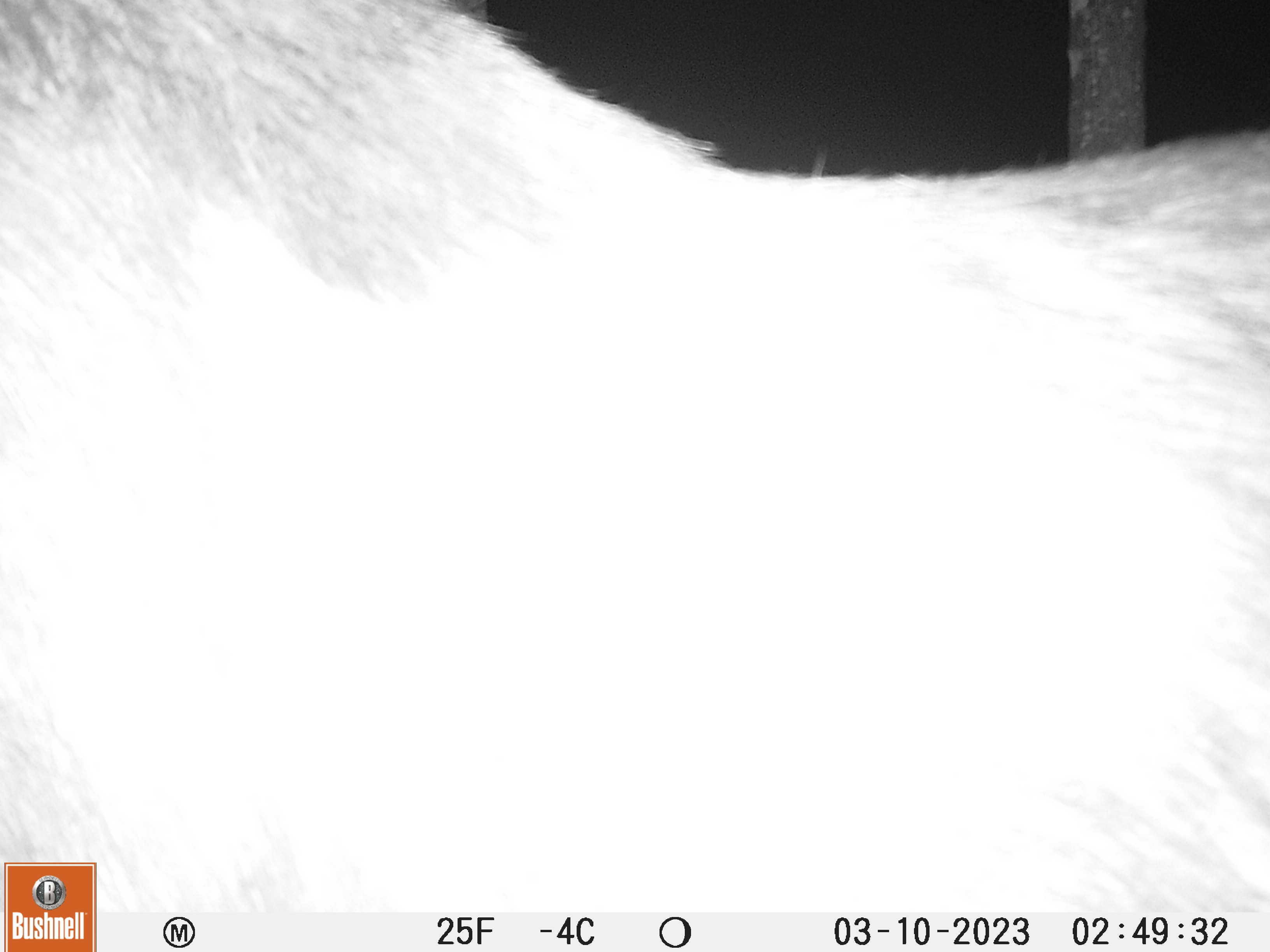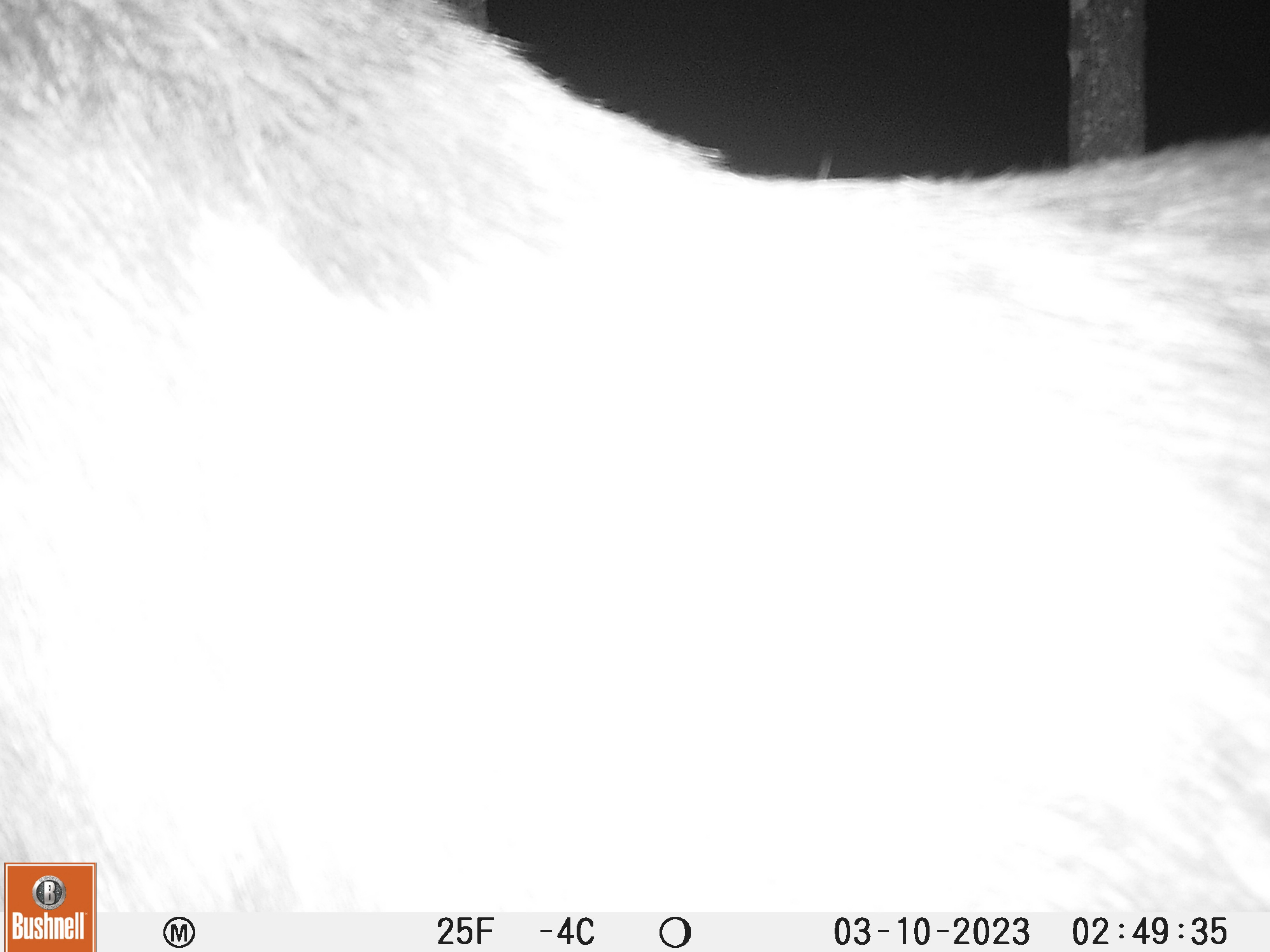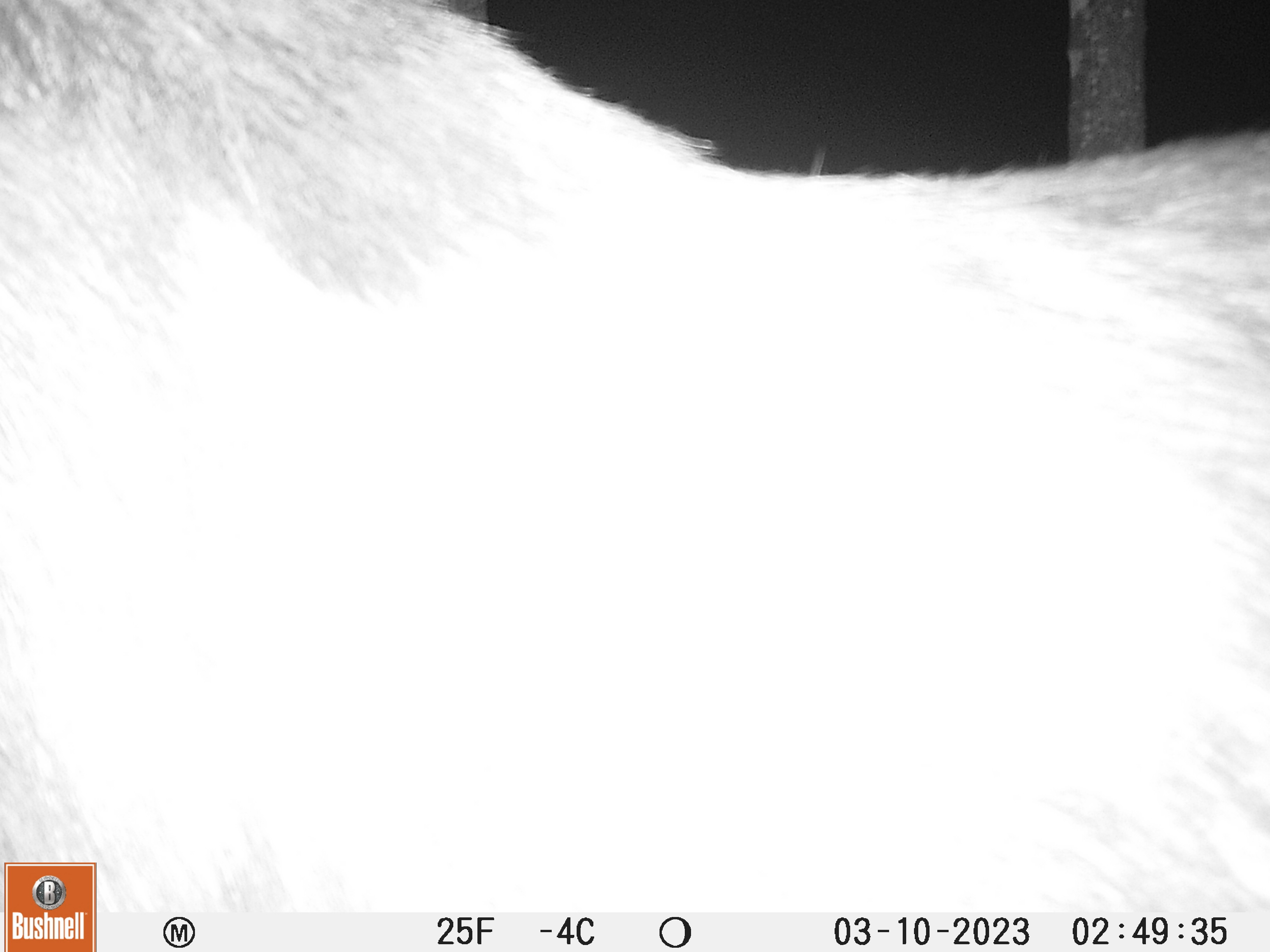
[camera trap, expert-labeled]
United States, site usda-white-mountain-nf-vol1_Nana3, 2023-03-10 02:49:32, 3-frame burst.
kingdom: Animalia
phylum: Chordata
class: Mammalia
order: Artiodactyla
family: Cervidae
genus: Alces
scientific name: Alces alces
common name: moose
Moose (Alces alces).